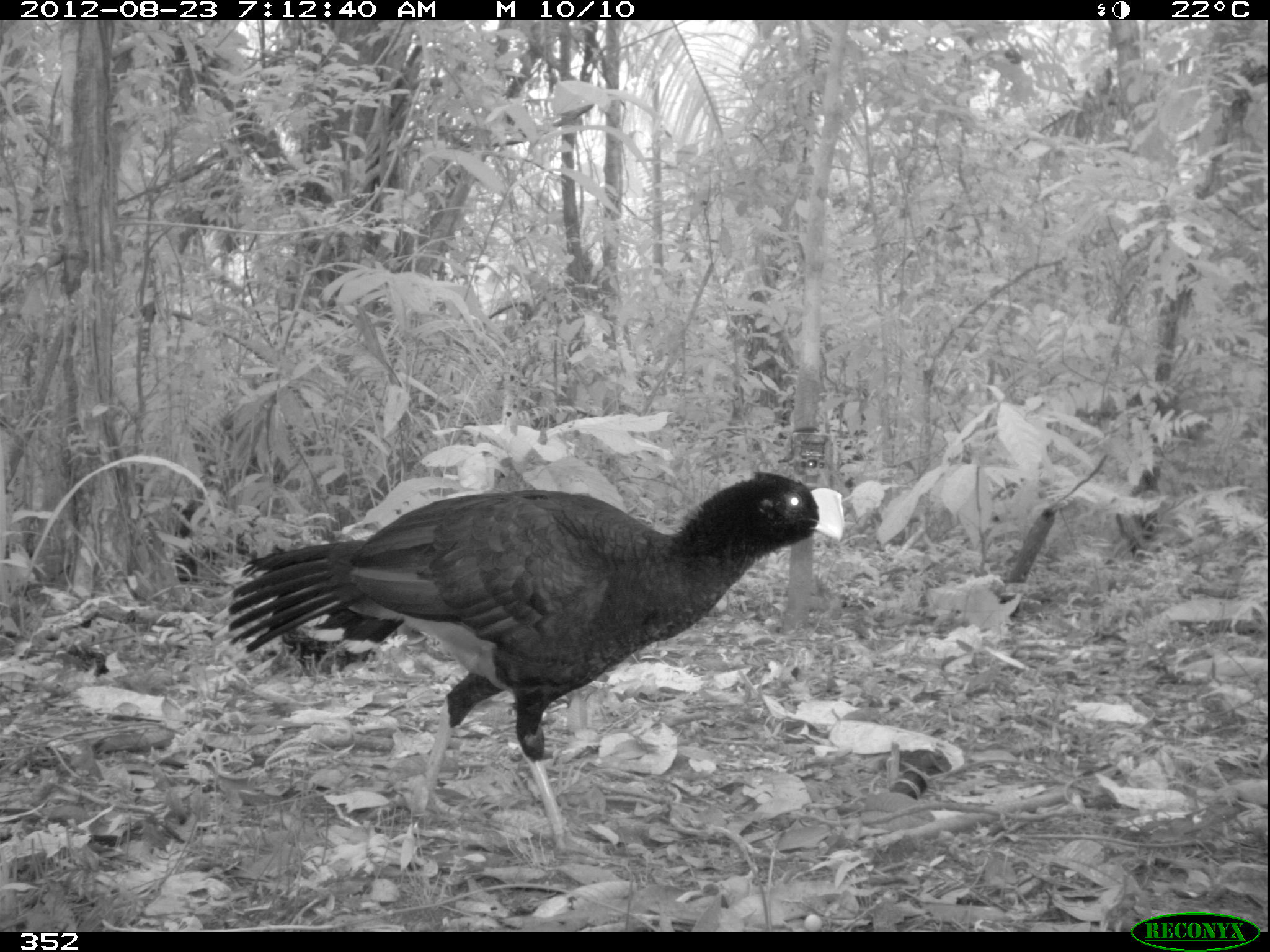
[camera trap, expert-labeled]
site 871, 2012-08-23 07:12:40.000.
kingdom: Animalia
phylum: Chordata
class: Aves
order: Galliformes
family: Cracidae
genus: Mitu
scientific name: Mitu tuberosum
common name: razor-billed curassow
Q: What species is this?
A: Mitu tuberosum (razor-billed curassow).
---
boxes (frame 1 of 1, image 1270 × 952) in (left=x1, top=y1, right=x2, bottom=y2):
mitu tuberosum: (left=211, top=468, right=845, bottom=858)